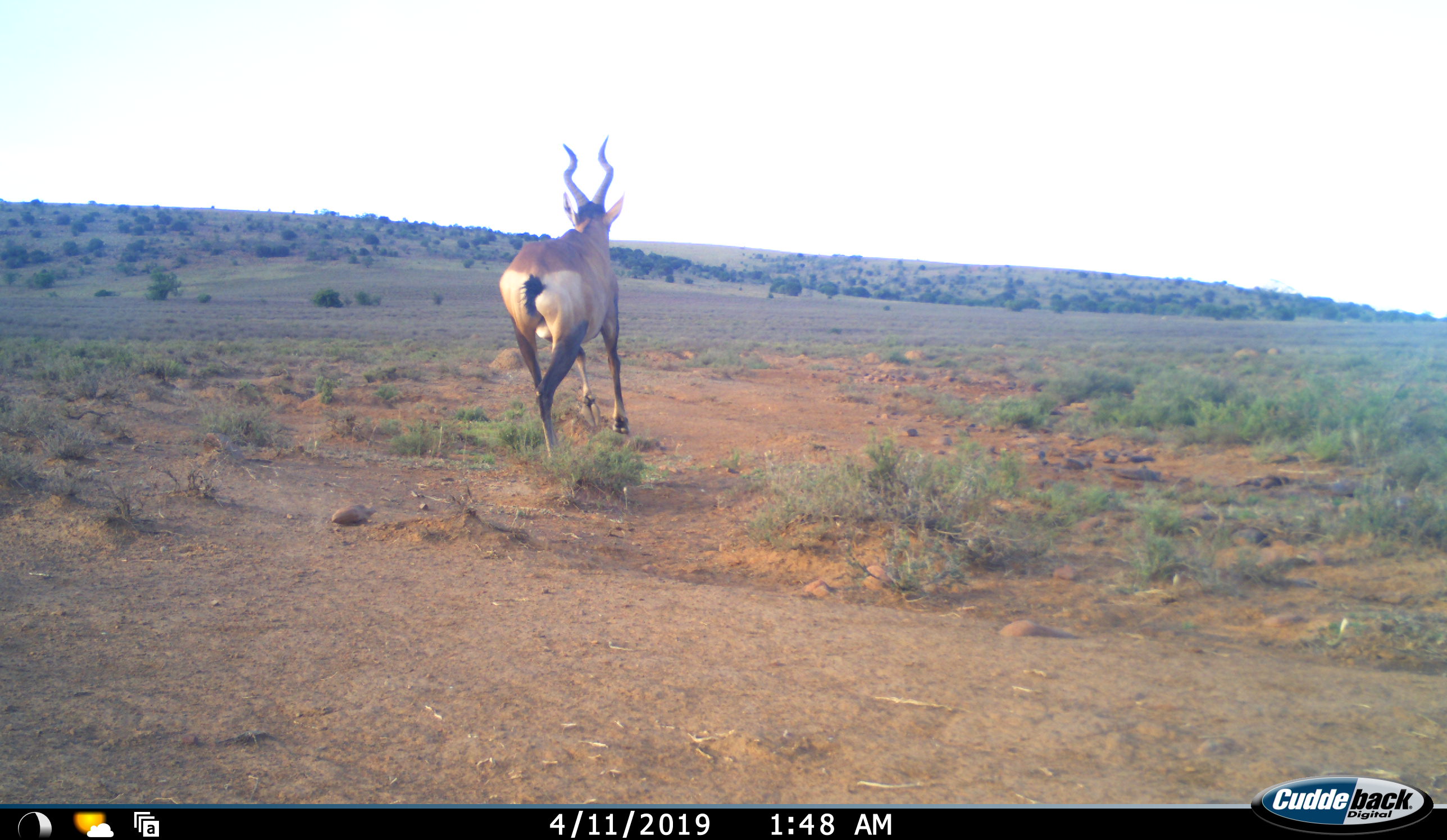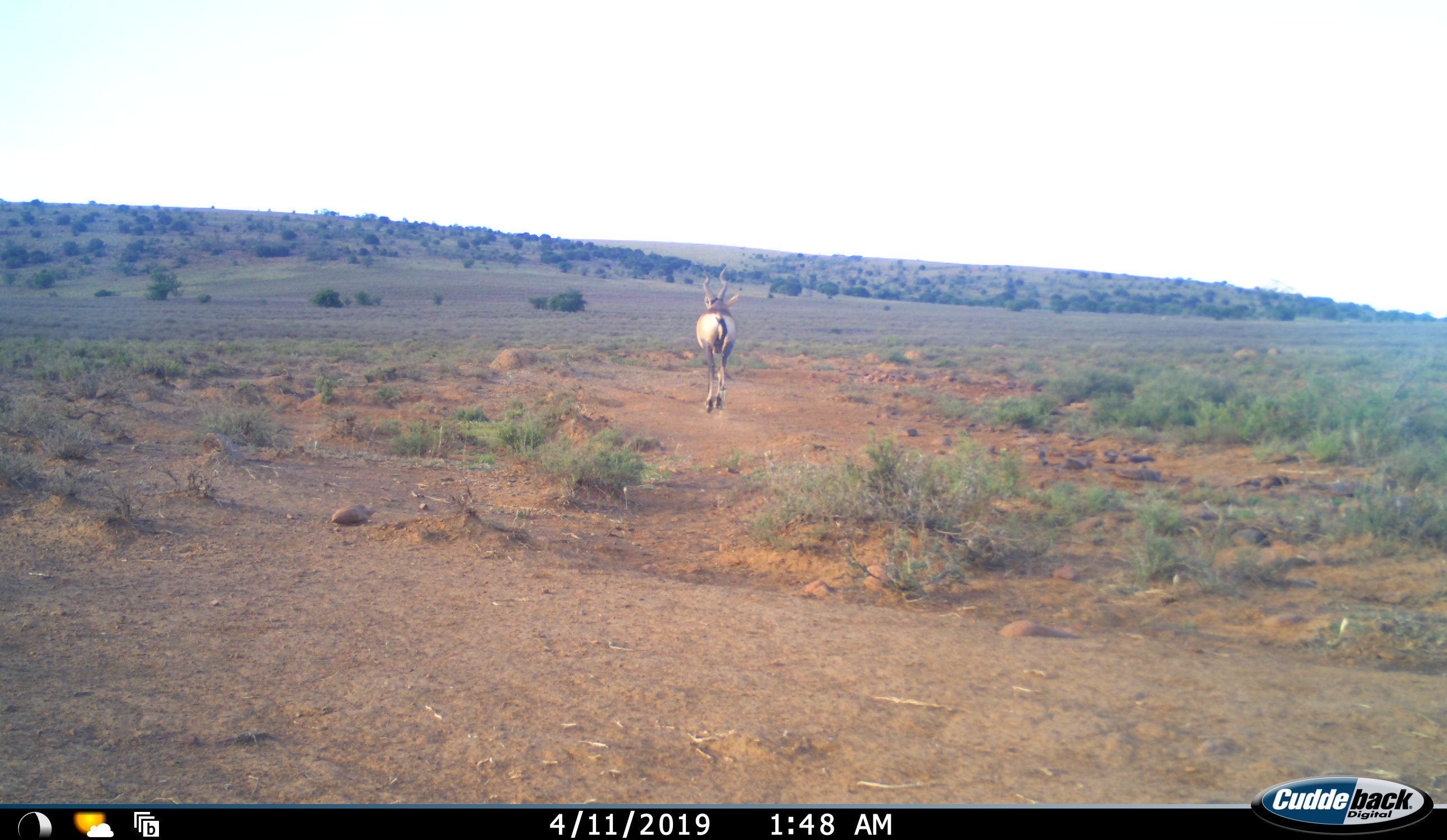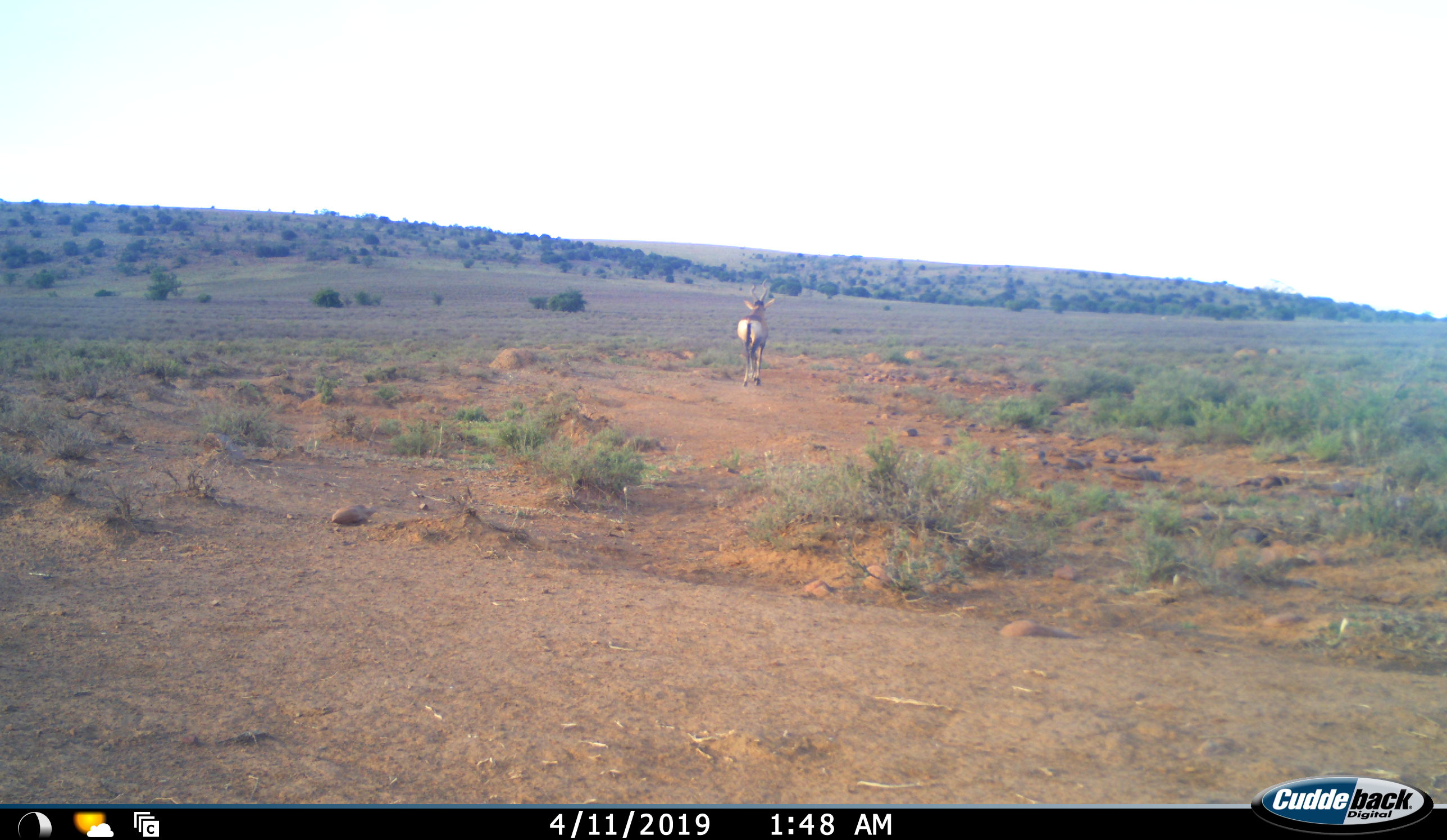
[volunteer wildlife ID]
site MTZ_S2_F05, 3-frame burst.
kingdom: Animalia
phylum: Chordata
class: Mammalia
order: Artiodactyla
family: Bovidae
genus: Alcelaphus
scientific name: Alcelaphus buselaphus caama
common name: red hartebeest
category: hartebeestred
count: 1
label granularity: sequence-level